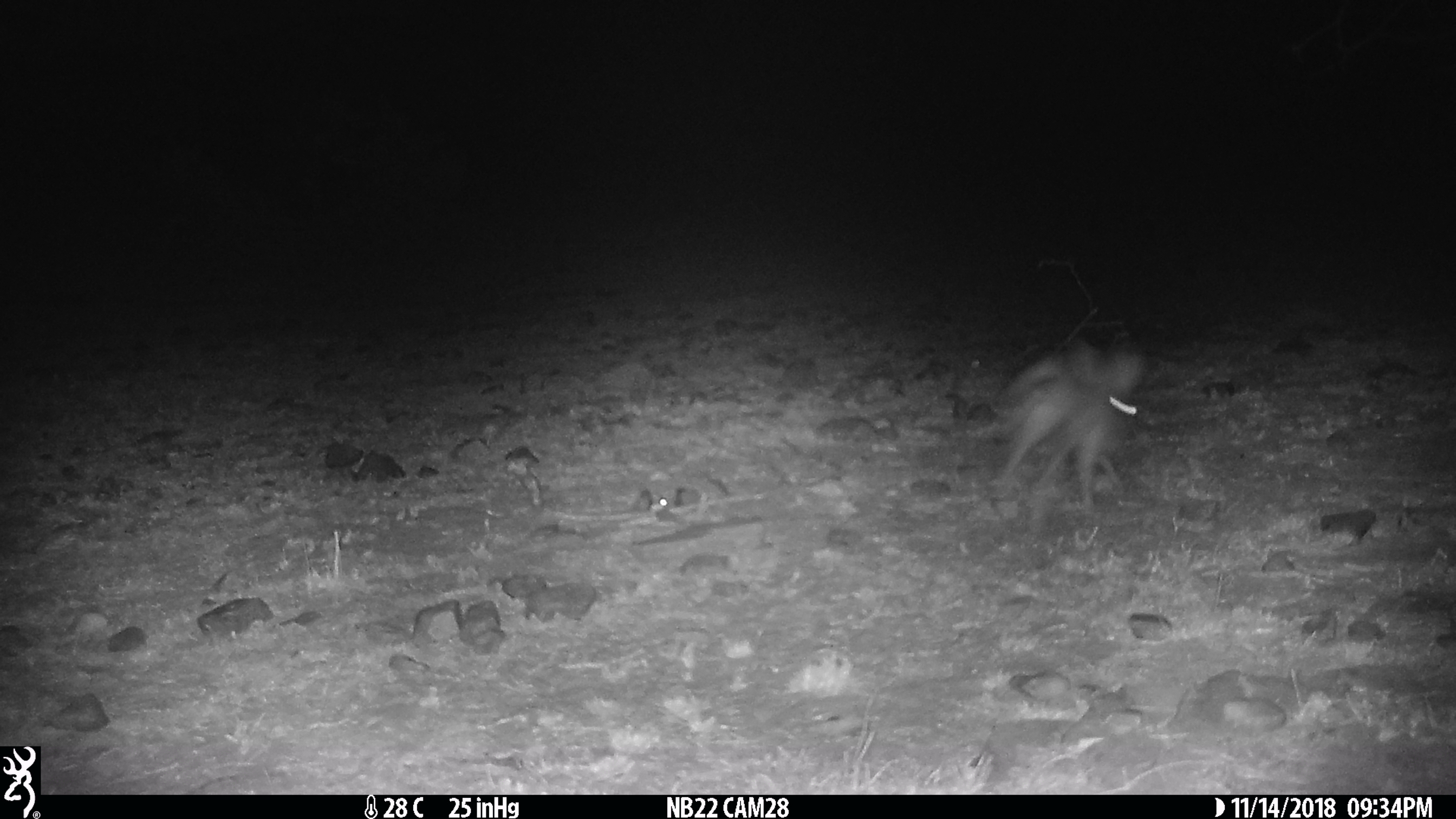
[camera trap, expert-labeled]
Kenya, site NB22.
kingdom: Animalia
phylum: Chordata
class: Mammalia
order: Lagomorpha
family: Leporidae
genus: Lepus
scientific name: Lepus capensis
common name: cape hare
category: hare